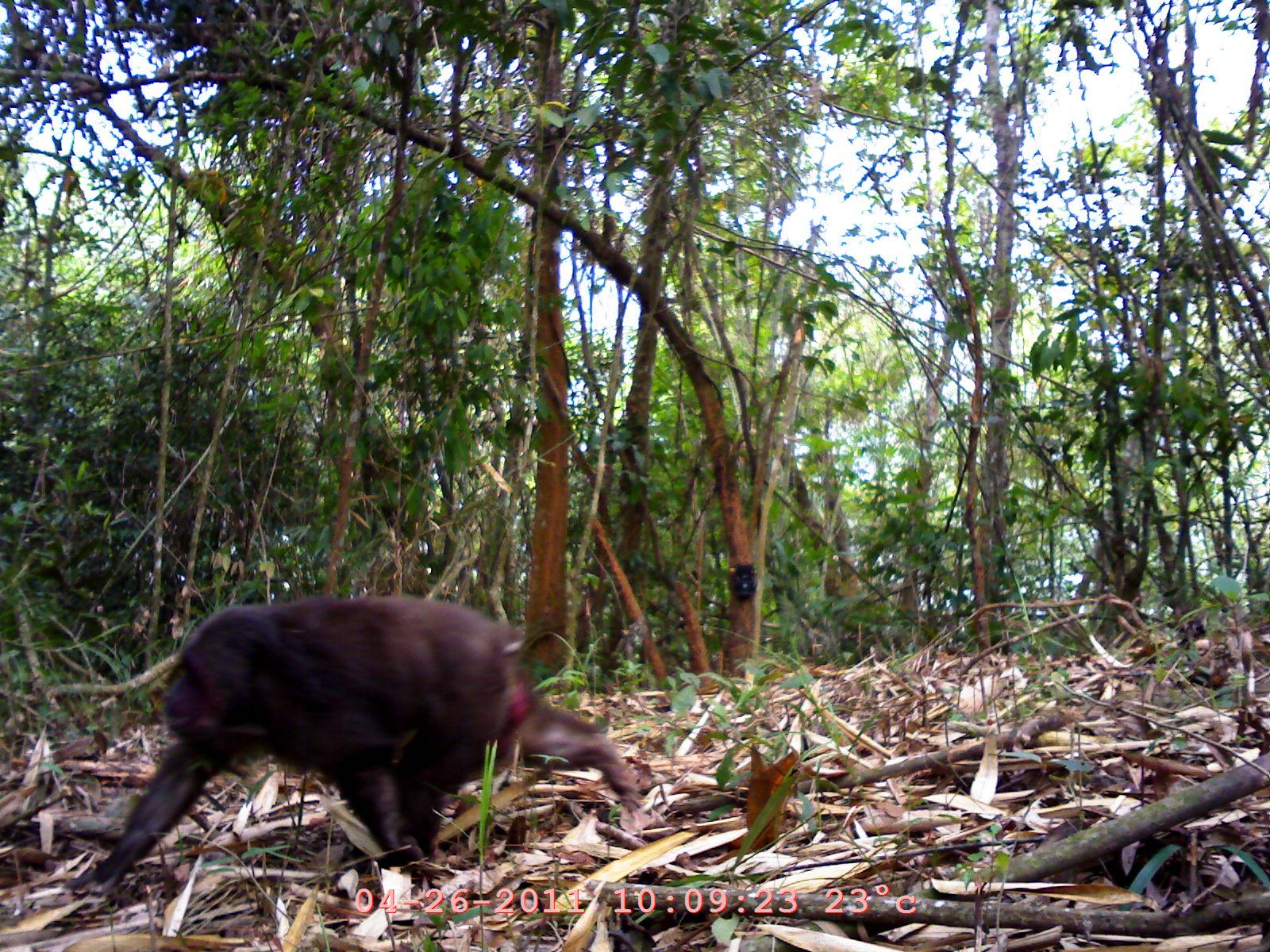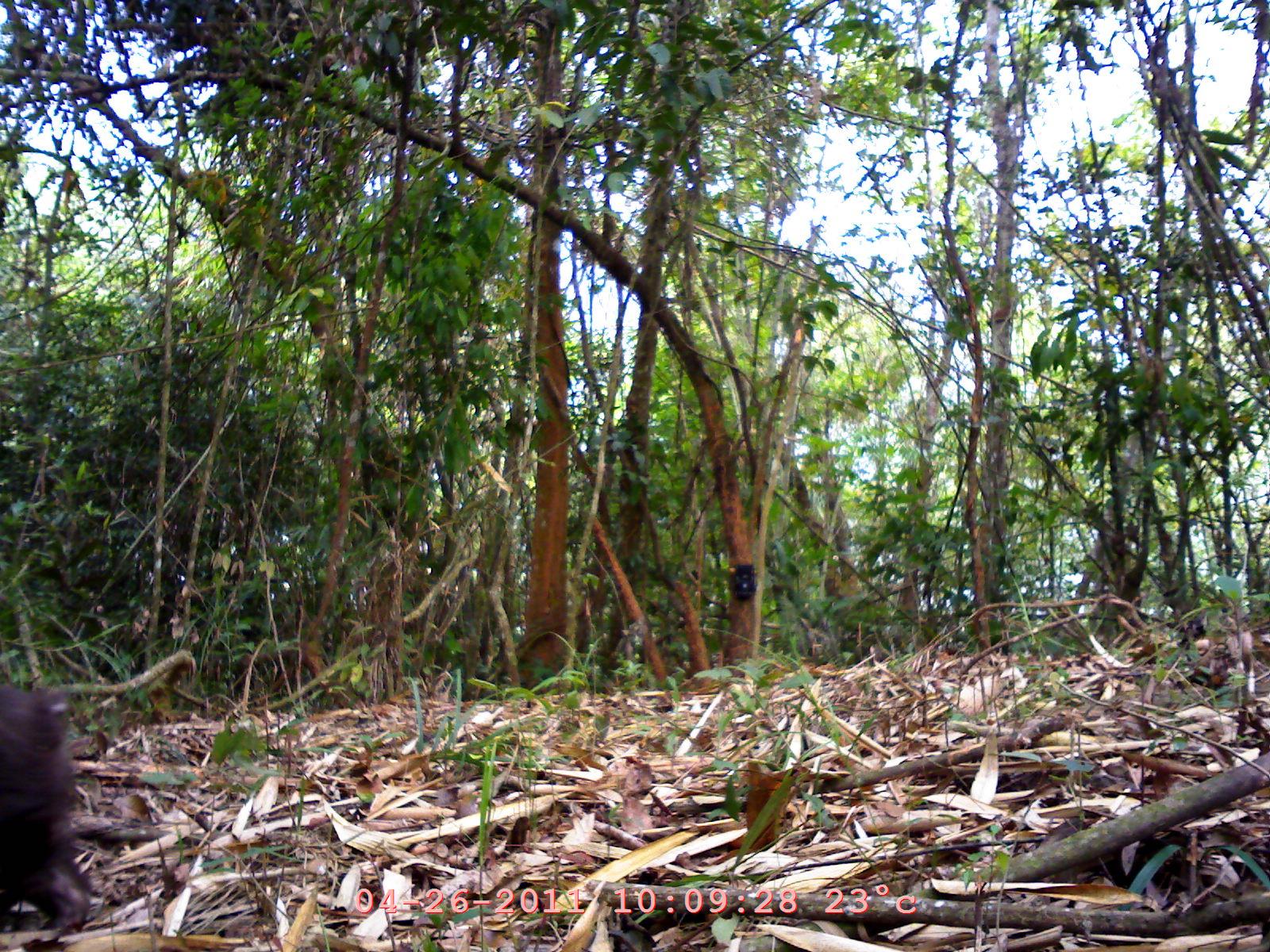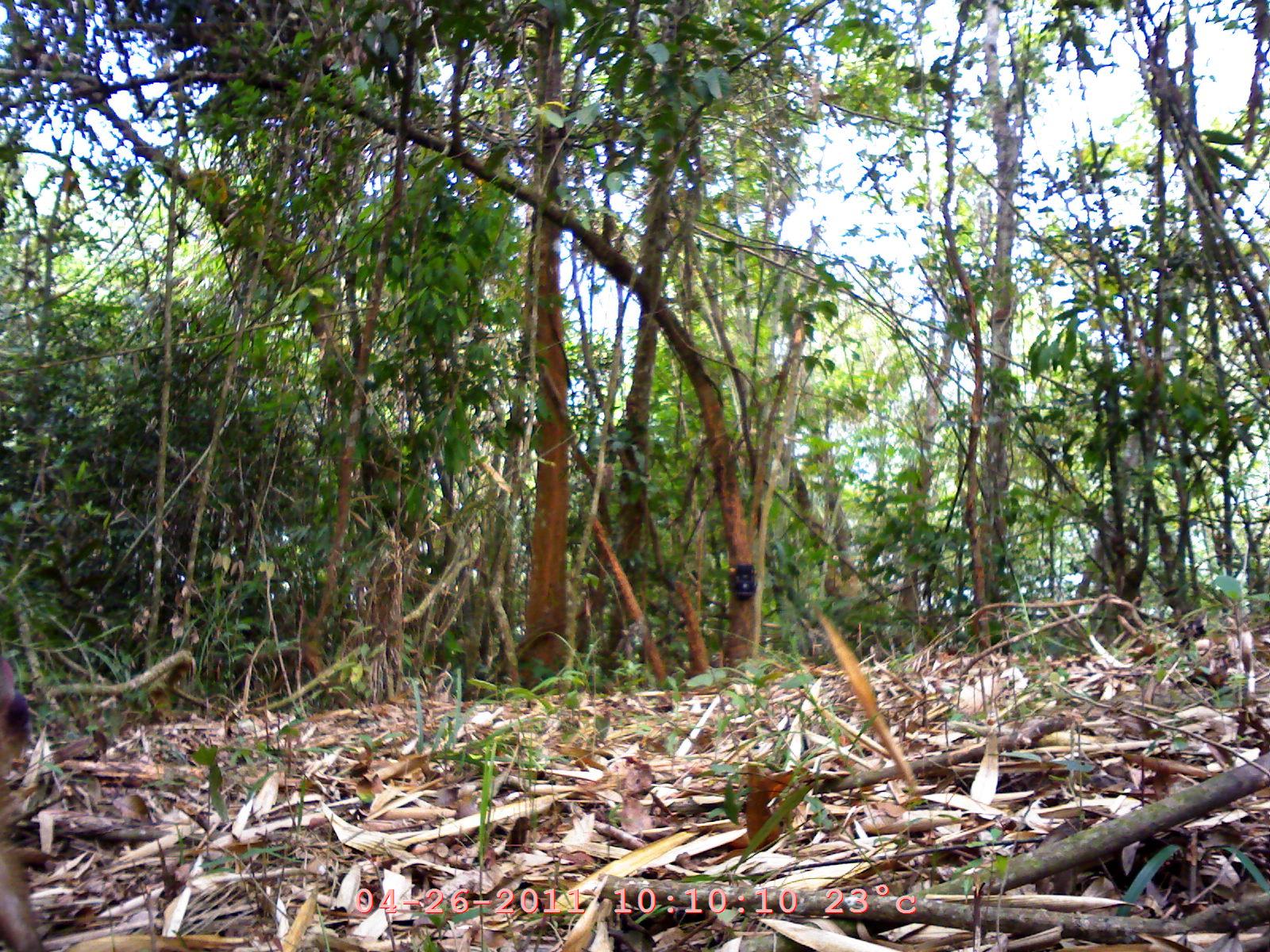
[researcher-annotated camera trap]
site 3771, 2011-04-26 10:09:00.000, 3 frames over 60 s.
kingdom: Animalia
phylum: Chordata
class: Mammalia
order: Primates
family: Cercopithecidae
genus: Macaca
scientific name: Macaca arctoides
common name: stump-tailed macaque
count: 1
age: adult